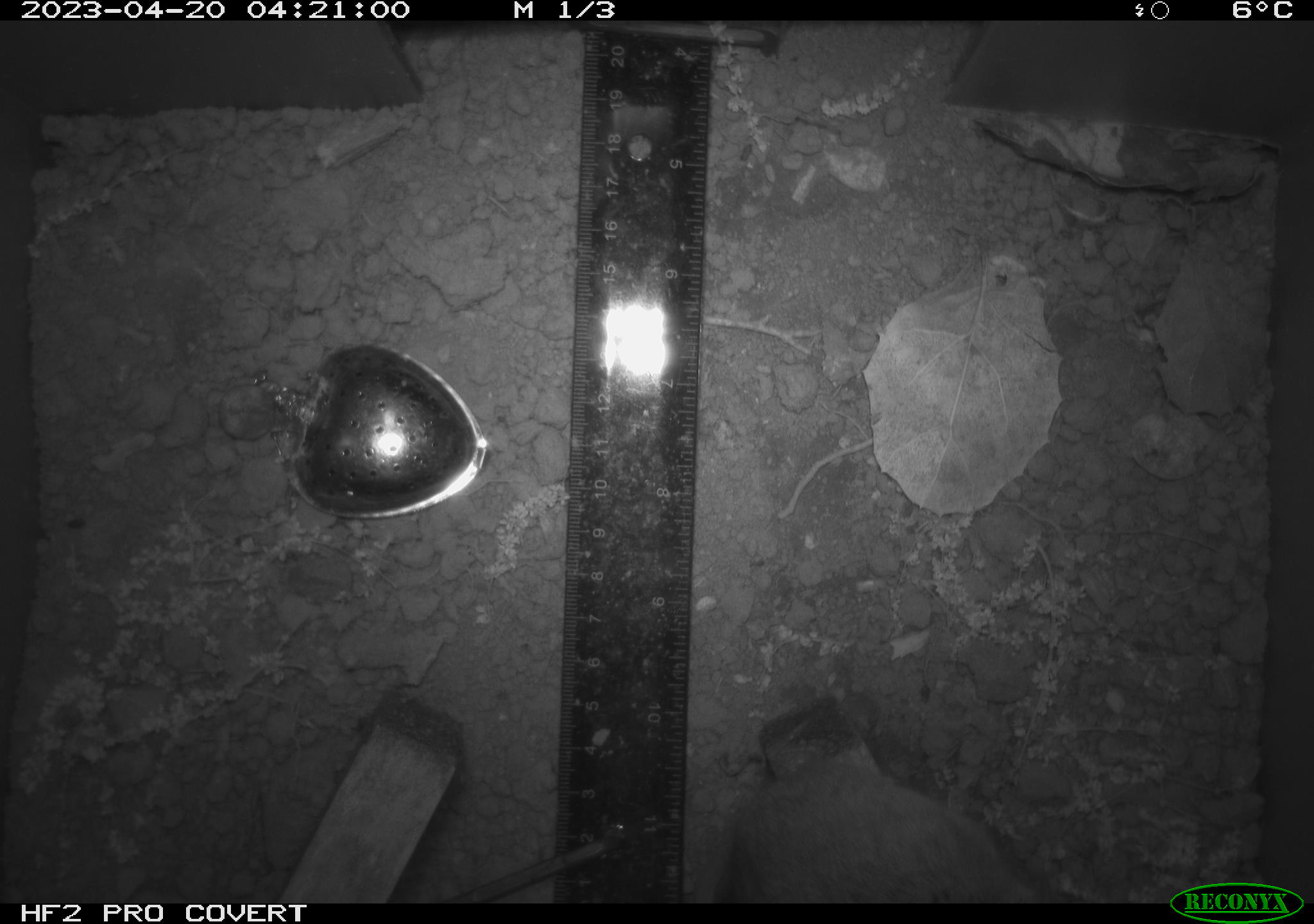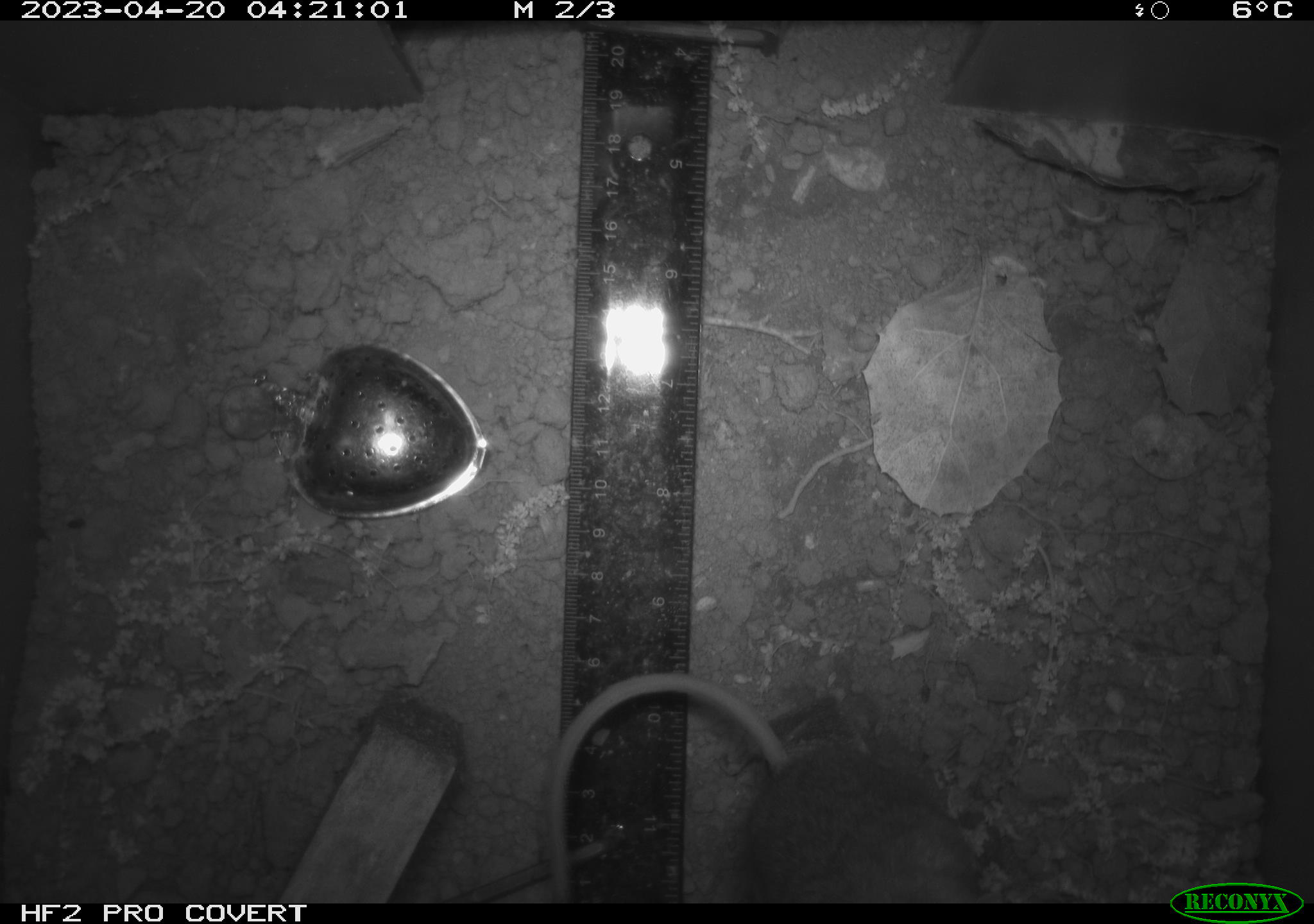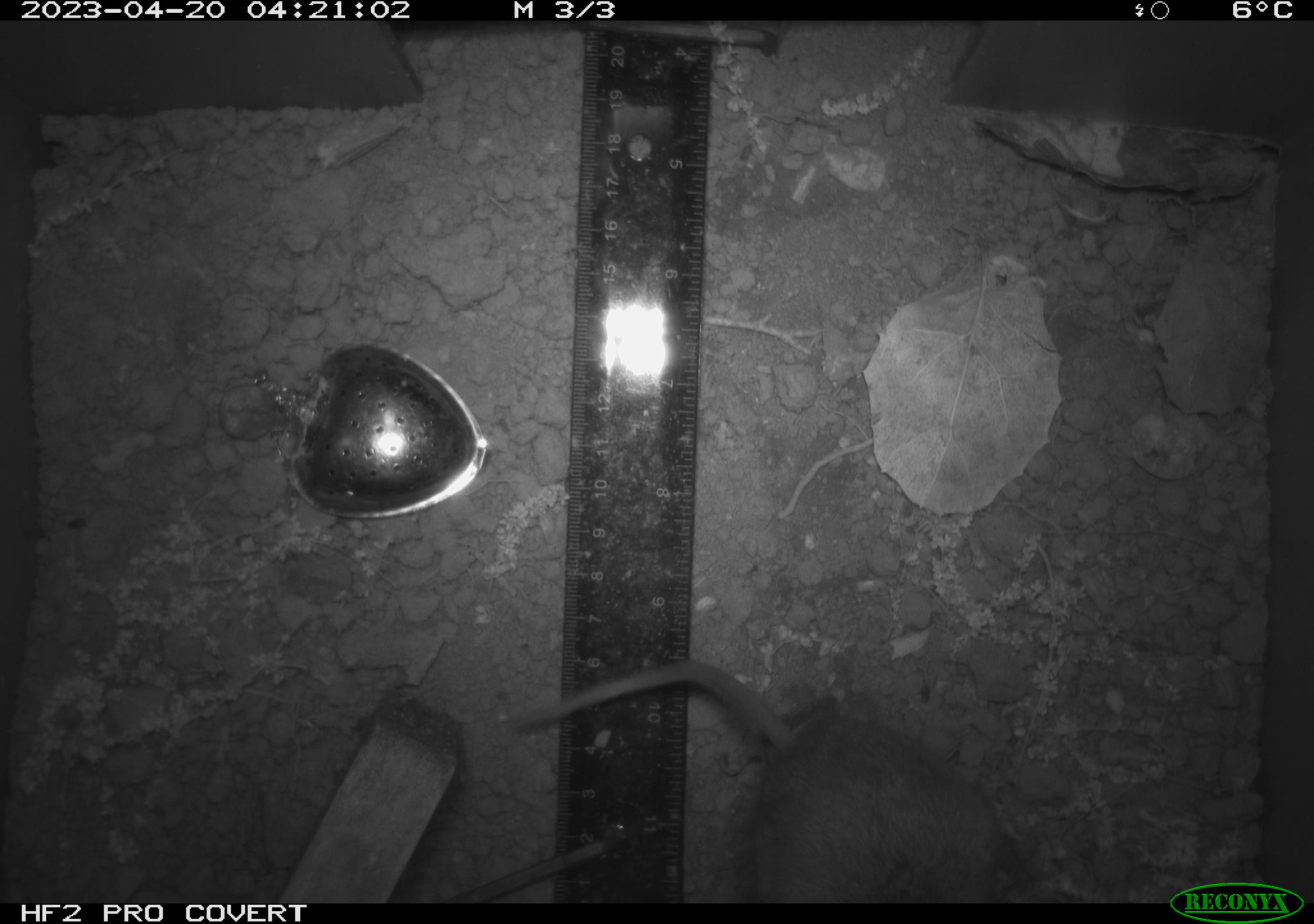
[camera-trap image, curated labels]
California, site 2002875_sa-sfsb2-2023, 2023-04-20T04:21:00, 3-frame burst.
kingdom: Animalia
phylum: Chordata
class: Mammalia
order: Rodentia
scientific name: Rodentia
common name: mouse species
Mouse species (Rodentia).